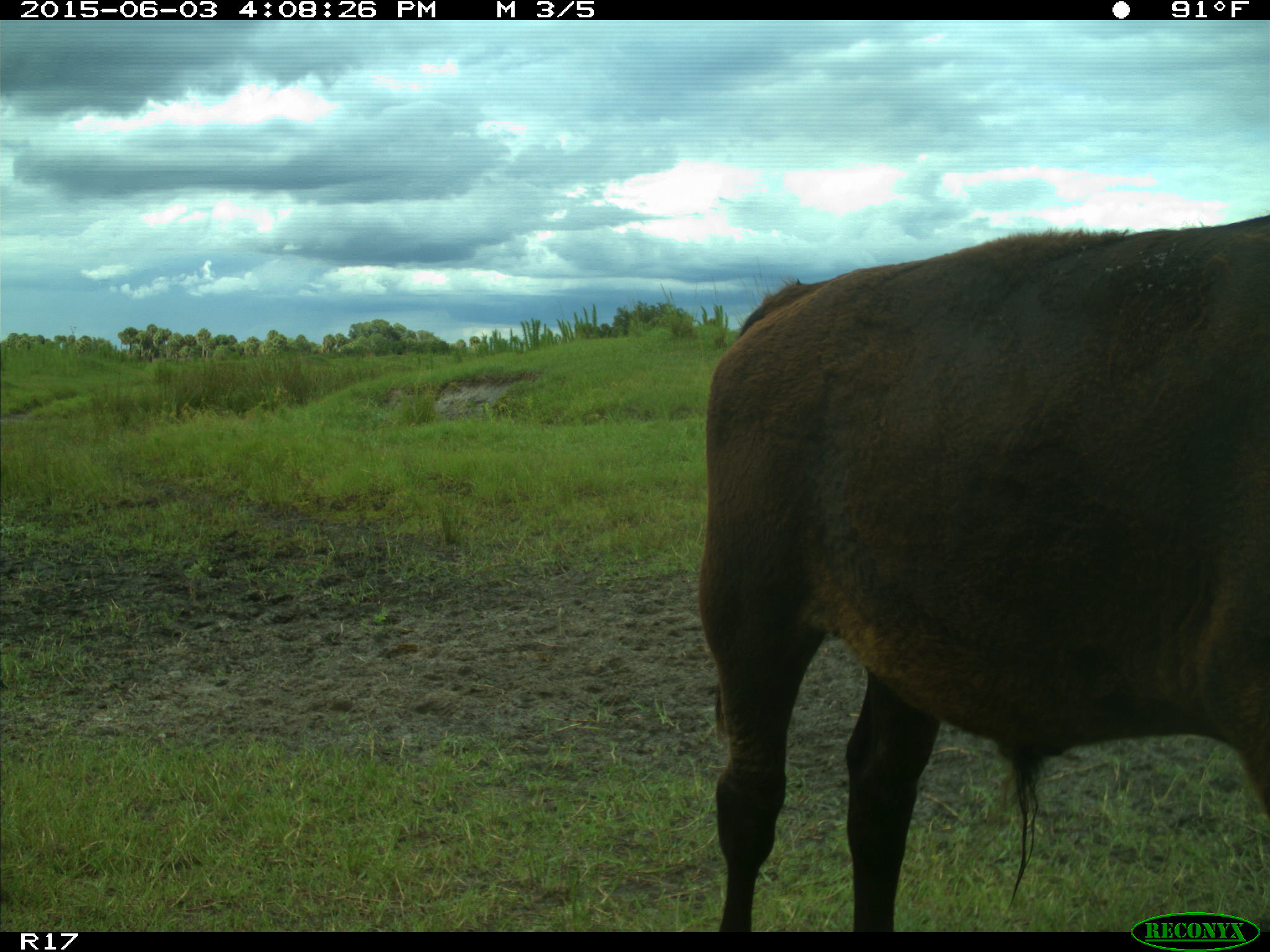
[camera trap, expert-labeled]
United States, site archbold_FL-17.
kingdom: Animalia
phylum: Chordata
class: Mammalia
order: Artiodactyla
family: Bovidae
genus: Bos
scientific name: Bos taurus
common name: domestic cow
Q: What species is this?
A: Bos taurus (domestic cow).